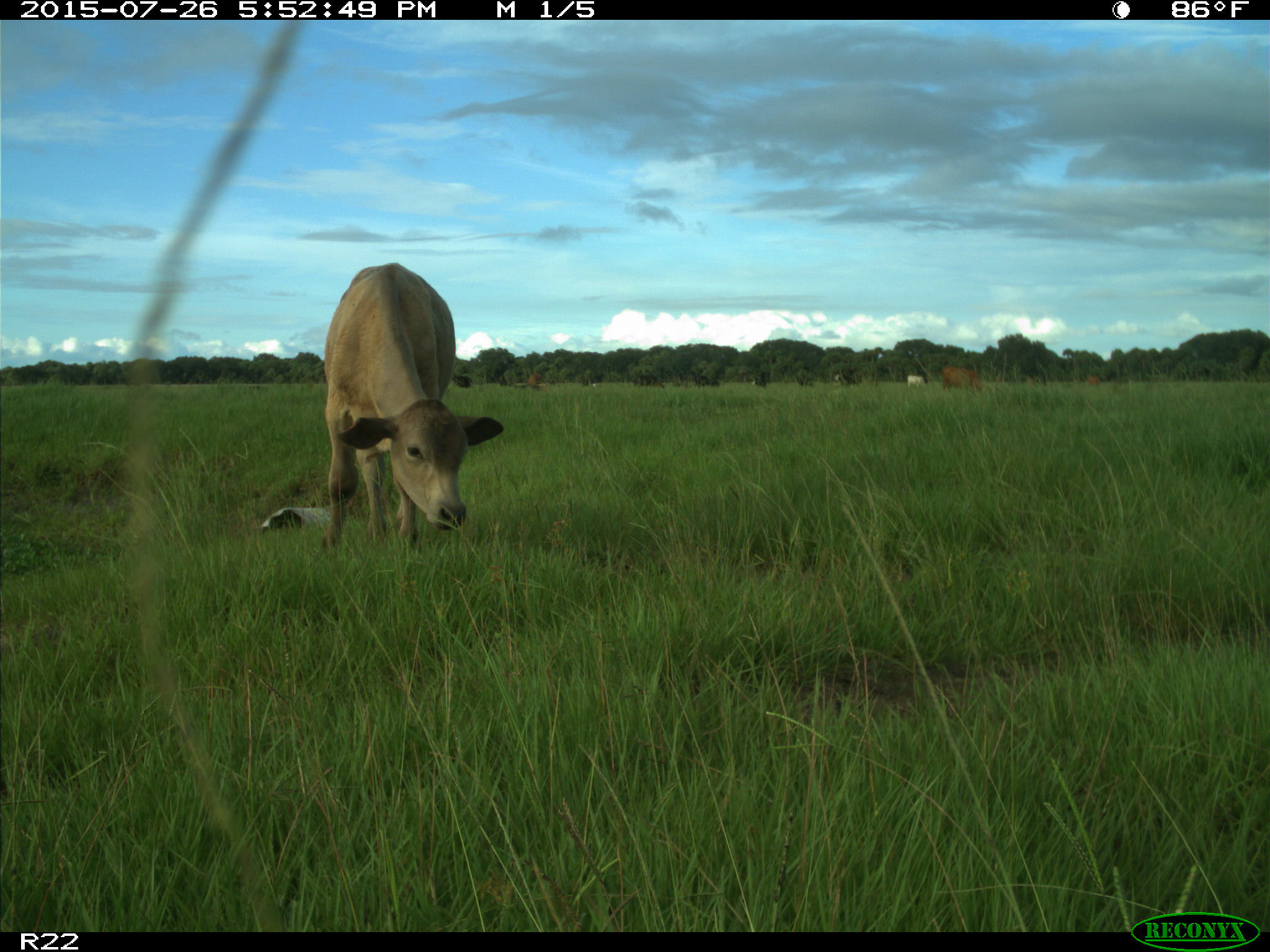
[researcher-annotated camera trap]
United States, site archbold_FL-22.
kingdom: Animalia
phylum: Chordata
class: Mammalia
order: Artiodactyla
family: Bovidae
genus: Bos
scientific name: Bos taurus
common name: domestic cow